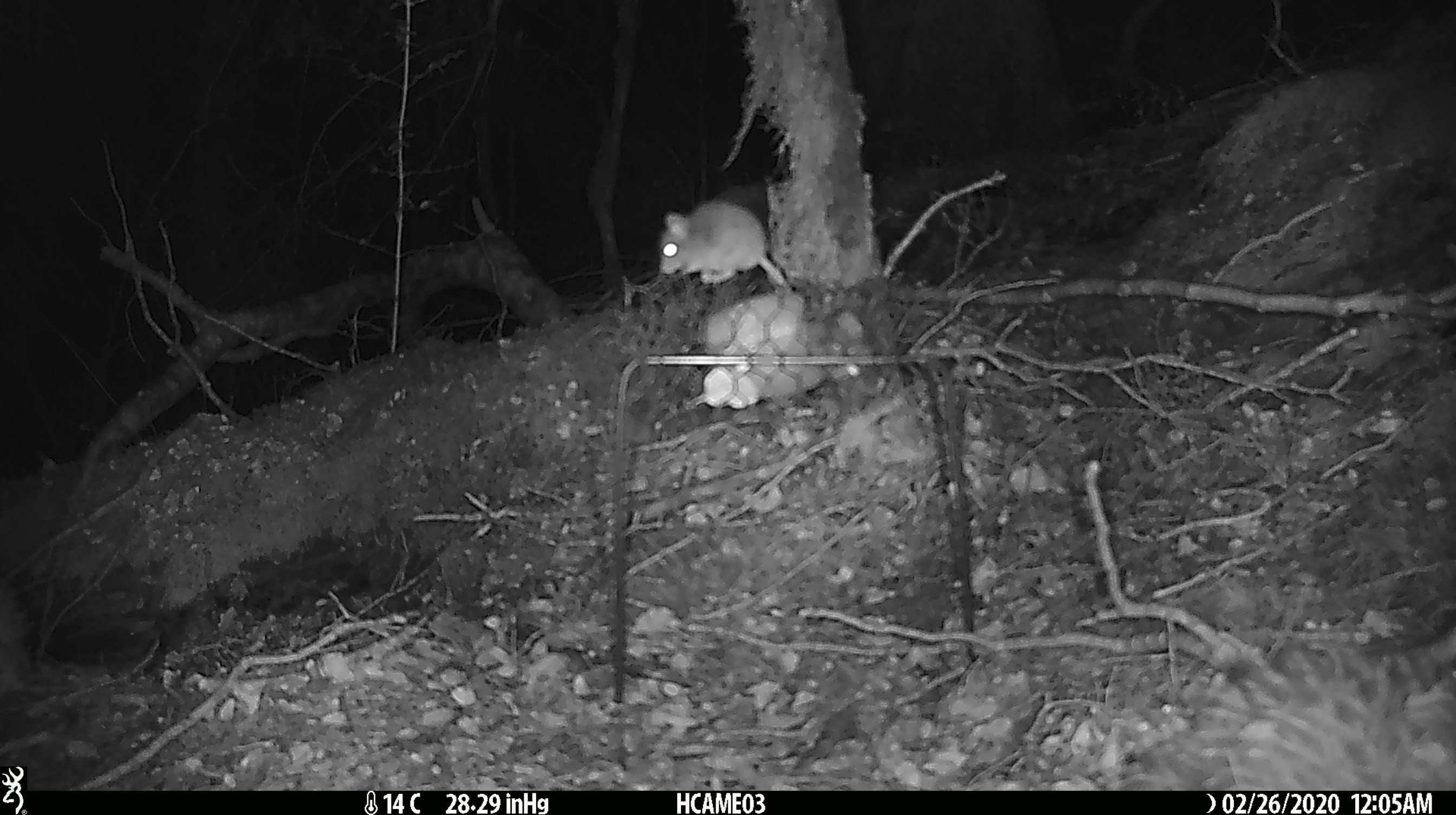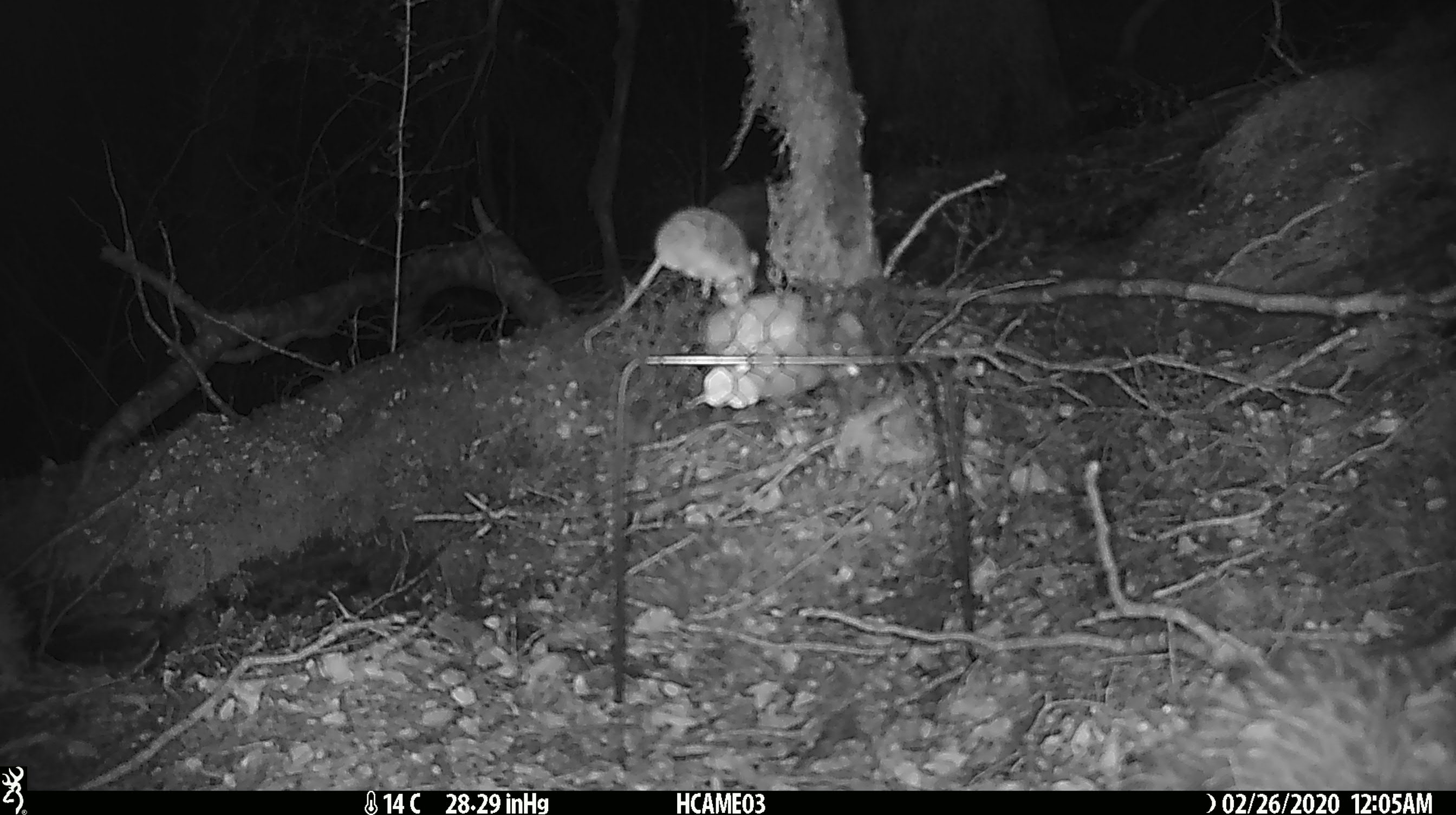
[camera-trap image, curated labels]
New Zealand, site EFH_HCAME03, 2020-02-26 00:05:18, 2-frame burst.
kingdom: Animalia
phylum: Chordata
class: Mammalia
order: Rodentia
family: Muridae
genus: Mus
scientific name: Mus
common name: mouse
Mouse (Mus).